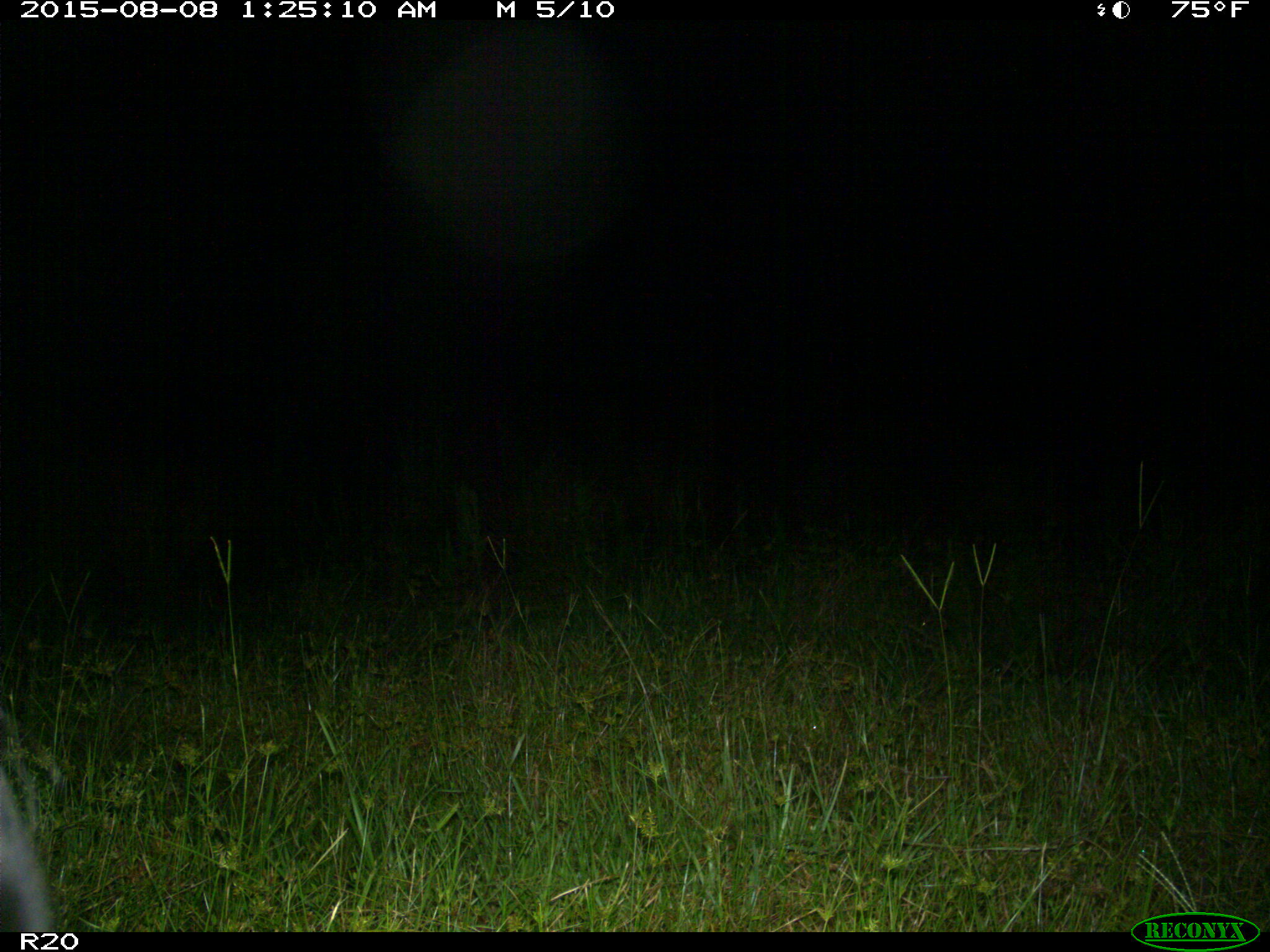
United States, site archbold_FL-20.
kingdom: Animalia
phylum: Chordata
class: Mammalia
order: Artiodactyla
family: Bovidae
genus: Bos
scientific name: Bos taurus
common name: domestic cow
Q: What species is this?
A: Bos taurus (domestic cow).